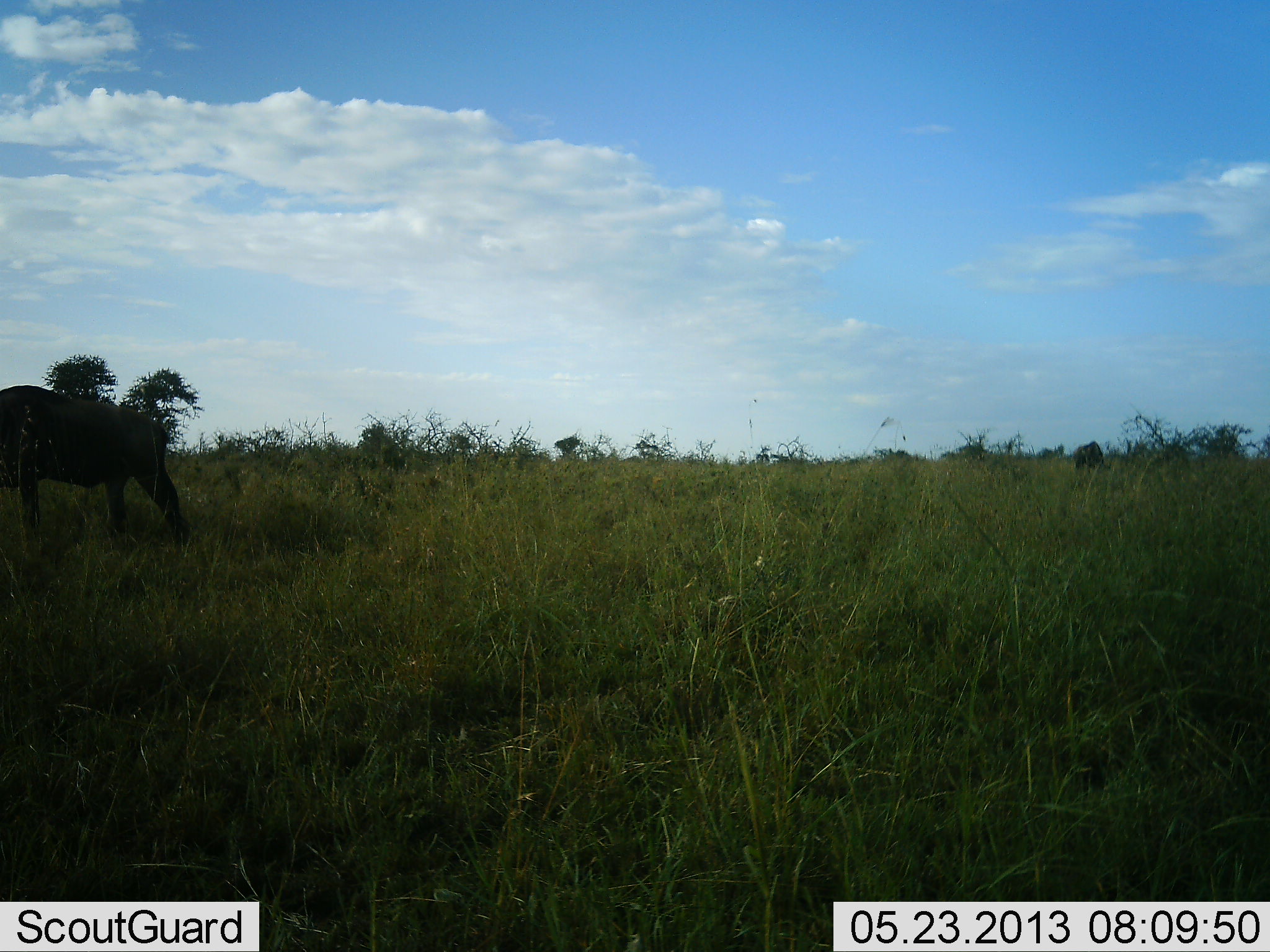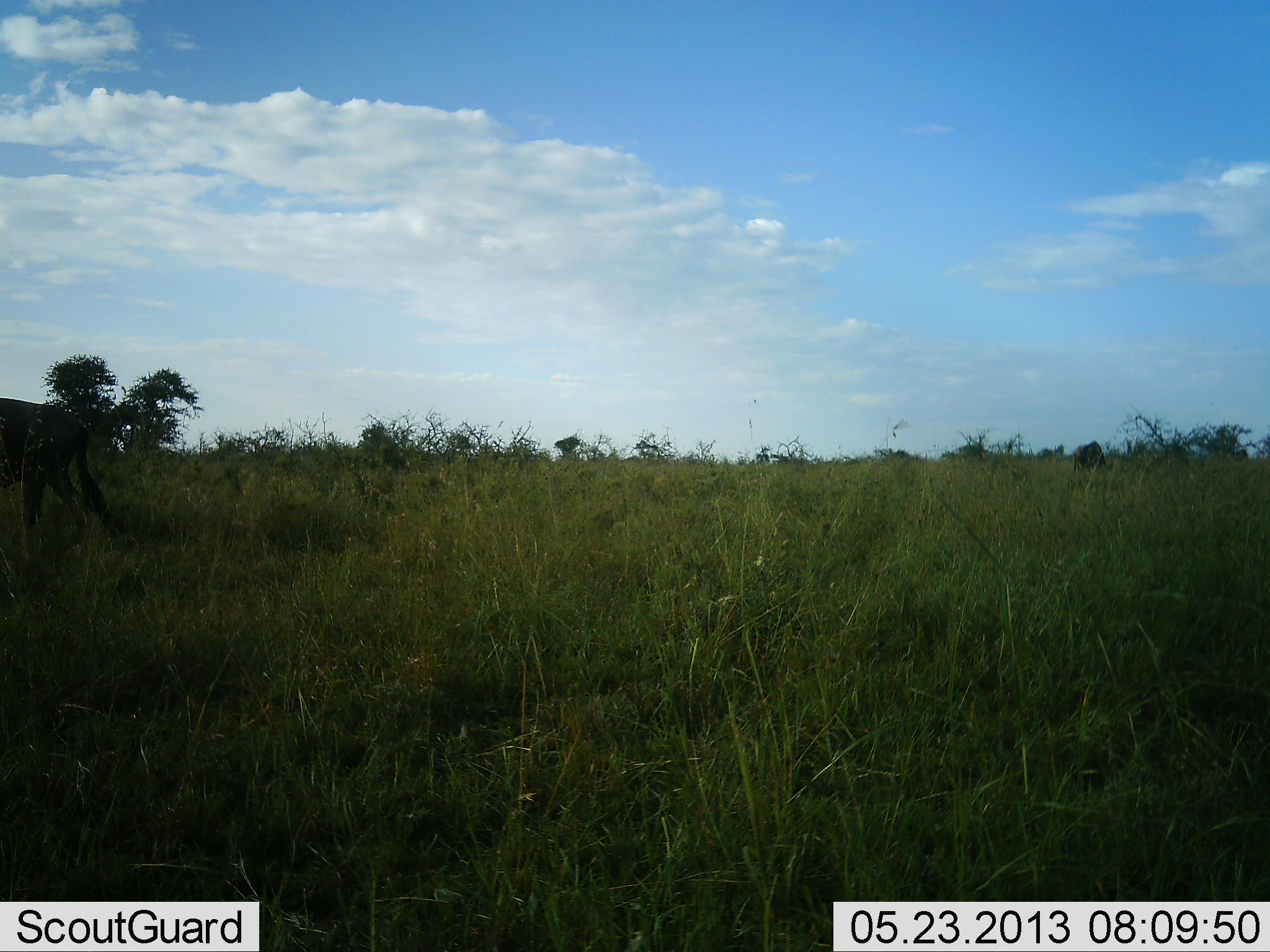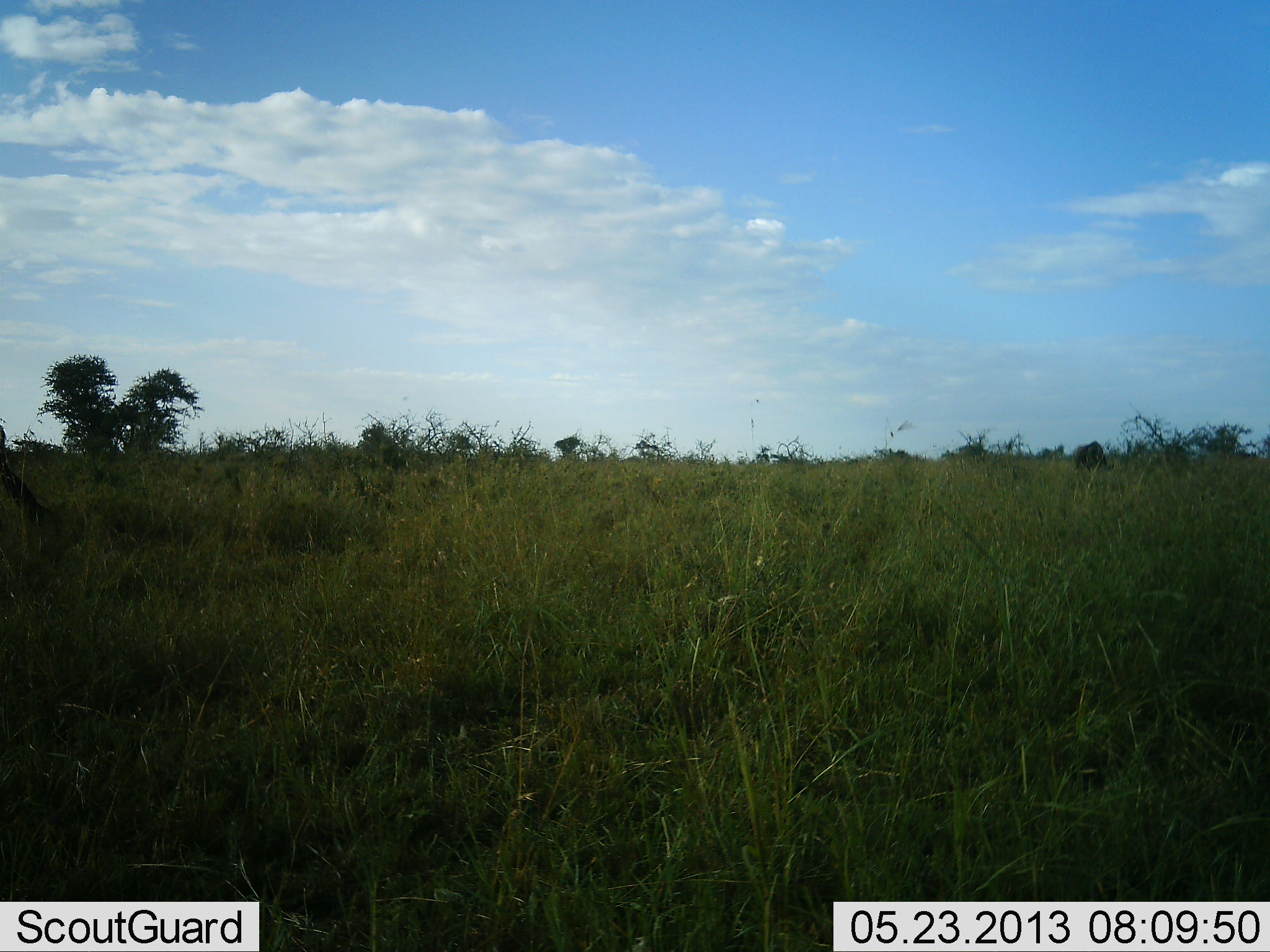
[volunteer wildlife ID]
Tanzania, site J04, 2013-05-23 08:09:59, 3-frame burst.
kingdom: Animalia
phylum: Chordata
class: Mammalia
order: Artiodactyla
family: Bovidae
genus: Connochaetes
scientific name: Connochaetes taurinus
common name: blue wildebeest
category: wildebeest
Wildebeest (blue wildebeest) (Connochaetes taurinus), count 1. Behavior (volunteer vote fractions): standing 31%, resting 0%, moving 94%, interacting 0%. Young present (vote fraction): 0%. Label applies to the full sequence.